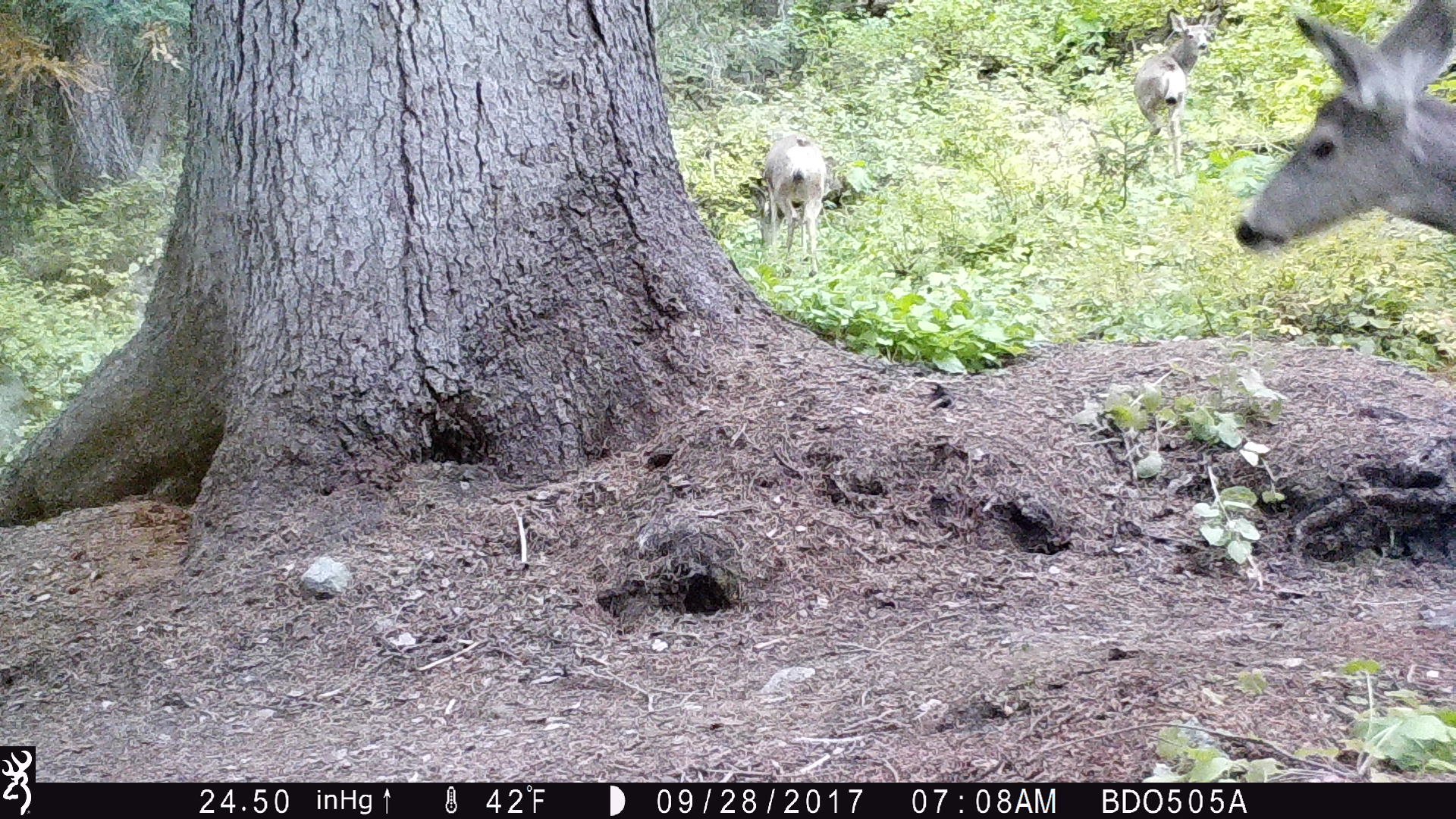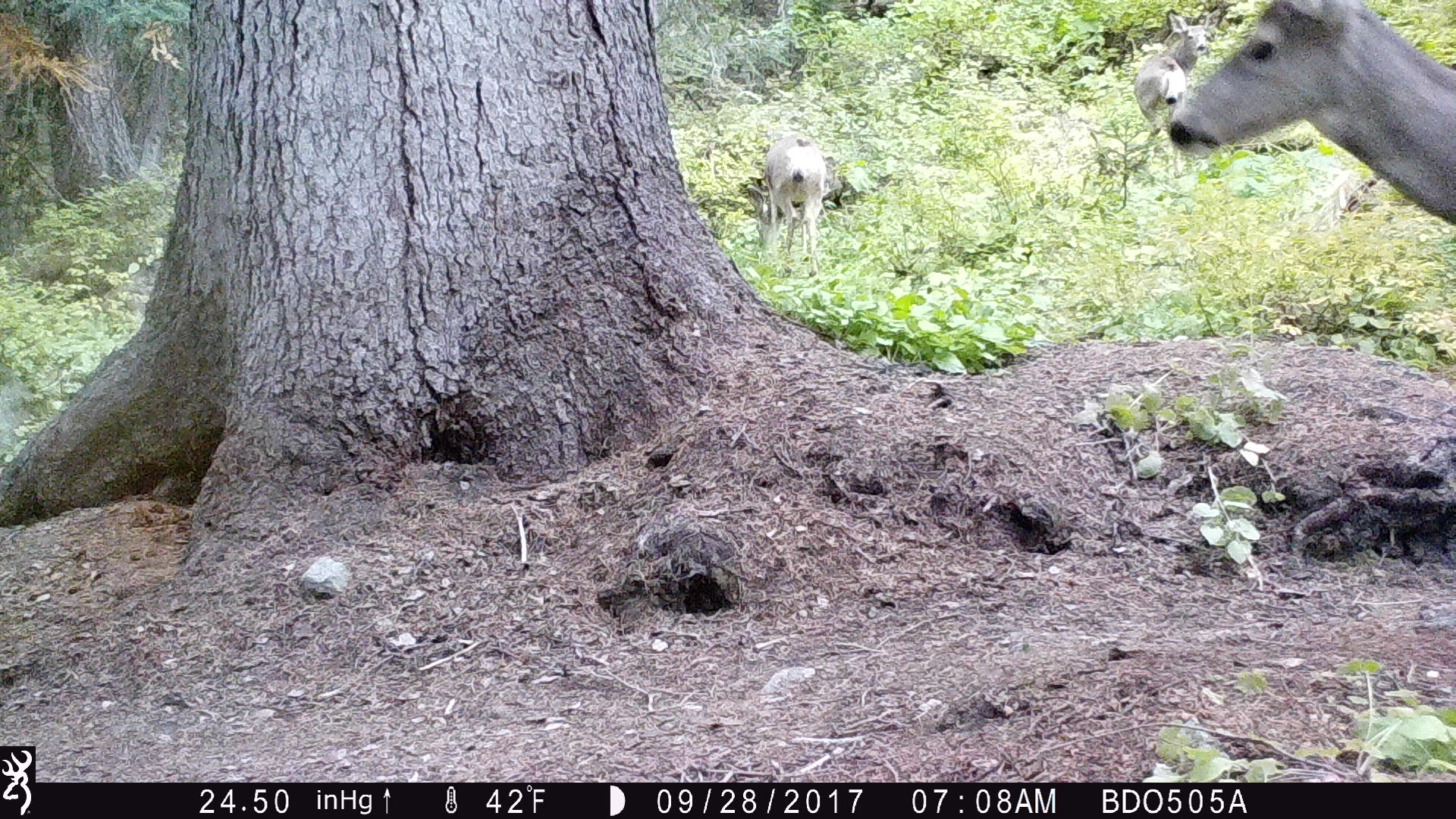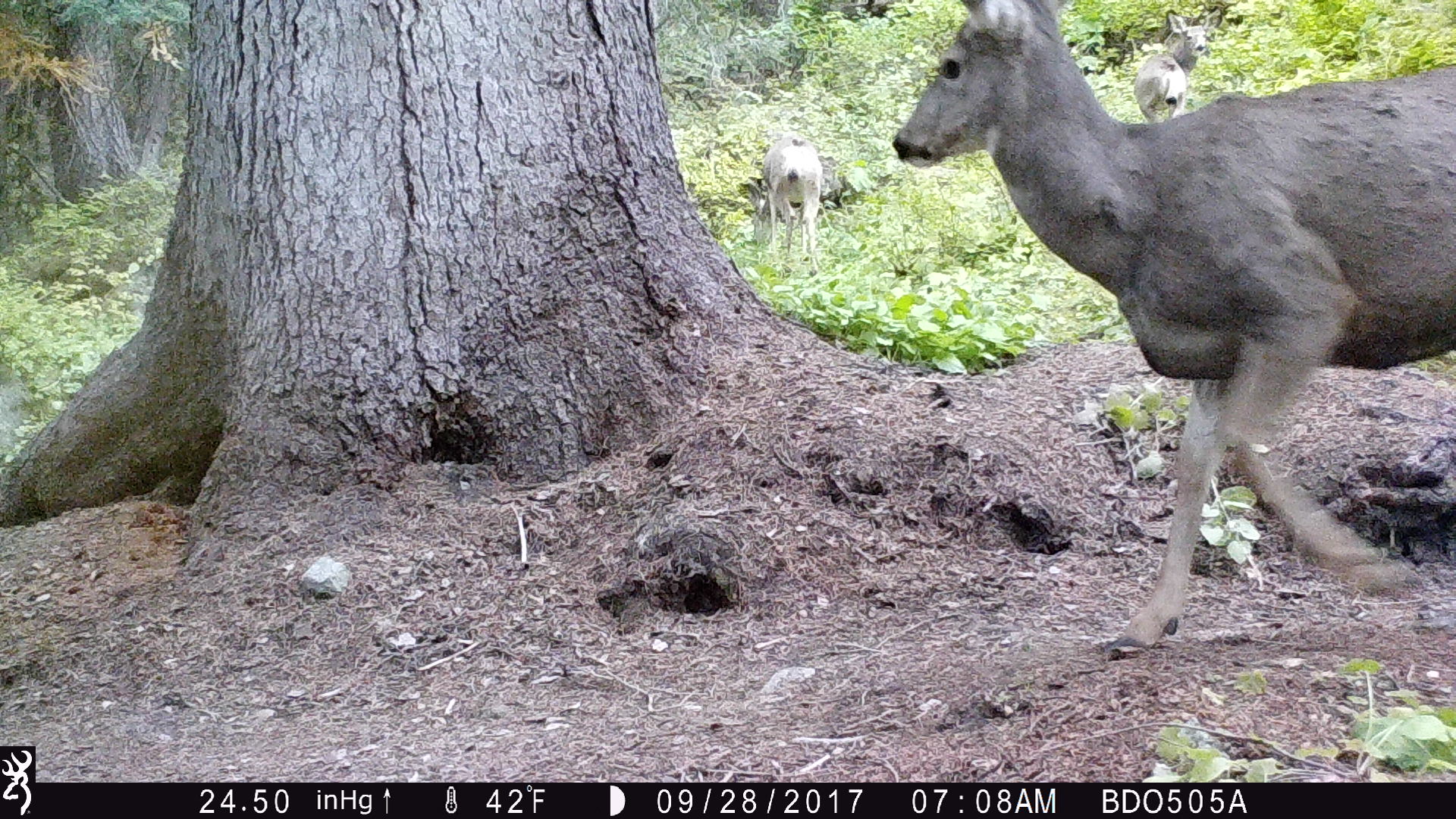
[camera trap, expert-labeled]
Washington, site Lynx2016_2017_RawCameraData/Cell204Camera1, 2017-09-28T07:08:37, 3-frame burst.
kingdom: Animalia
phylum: Chordata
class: Mammalia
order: Artiodactyla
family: Cervidae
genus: Odocoileus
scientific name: Odocoileus hemionus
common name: mule deer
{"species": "Odocoileus hemionus (mule deer)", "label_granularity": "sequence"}